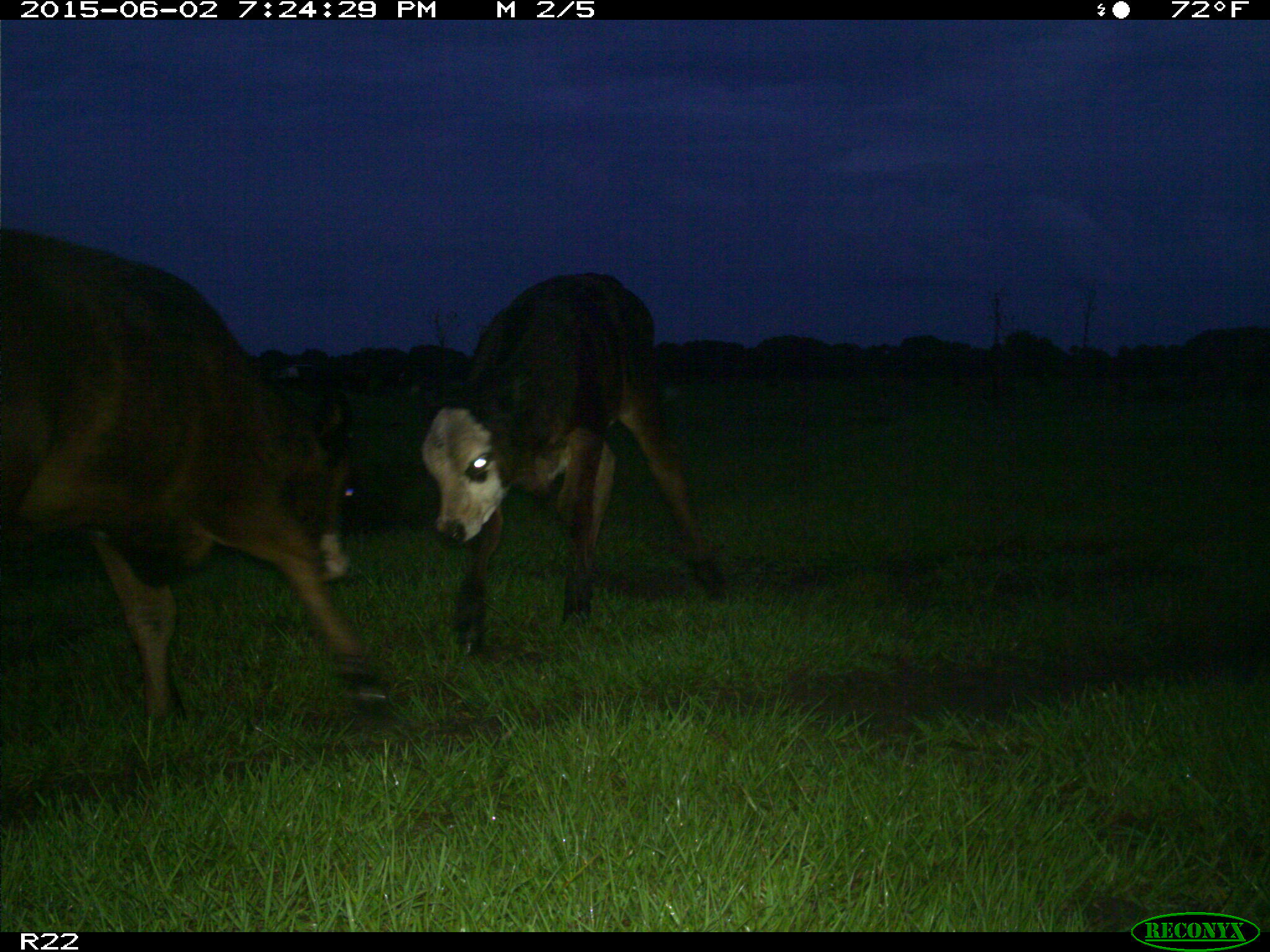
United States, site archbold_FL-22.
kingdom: Animalia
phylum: Chordata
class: Mammalia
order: Artiodactyla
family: Bovidae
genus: Bos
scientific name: Bos taurus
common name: domestic cow